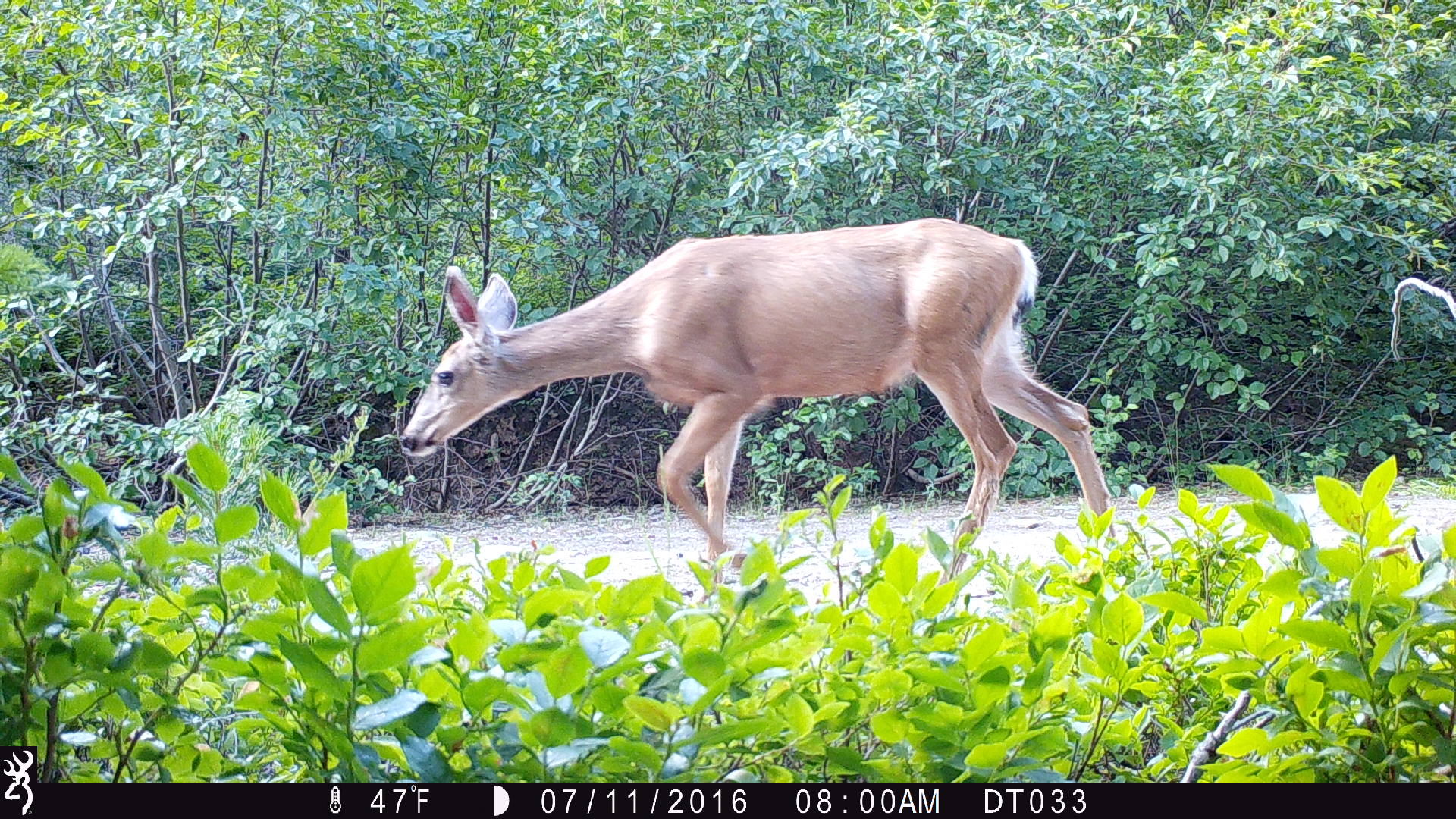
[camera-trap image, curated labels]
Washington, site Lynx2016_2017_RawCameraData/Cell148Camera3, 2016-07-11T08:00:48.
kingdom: Animalia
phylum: Chordata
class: Mammalia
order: Artiodactyla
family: Cervidae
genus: Odocoileus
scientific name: Odocoileus hemionus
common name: mule deer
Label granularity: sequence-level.